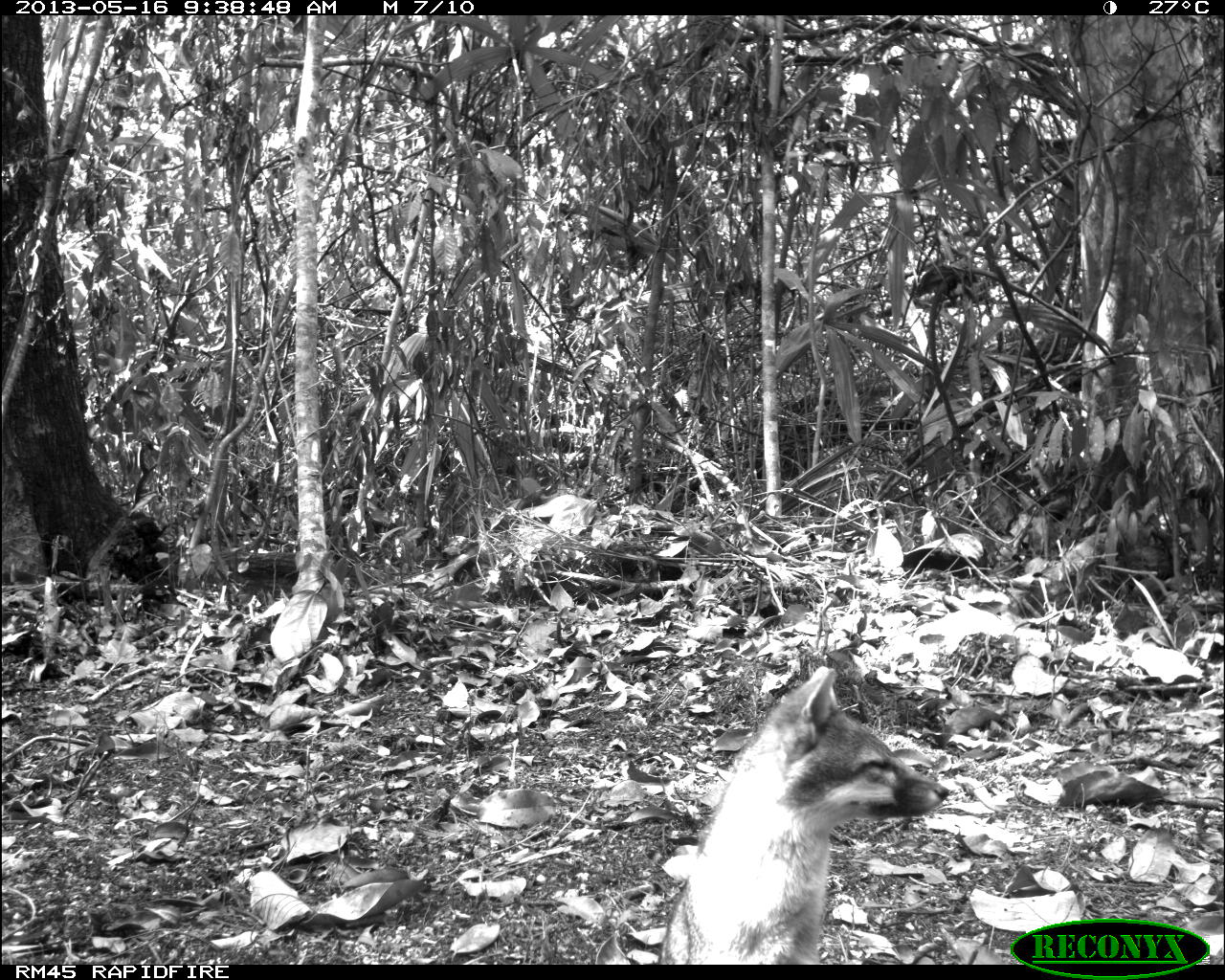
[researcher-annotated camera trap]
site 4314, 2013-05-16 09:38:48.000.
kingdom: Animalia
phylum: Chordata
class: Mammalia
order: Carnivora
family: Canidae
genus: Urocyon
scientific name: Urocyon cinereoargenteus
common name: gray fox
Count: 1.